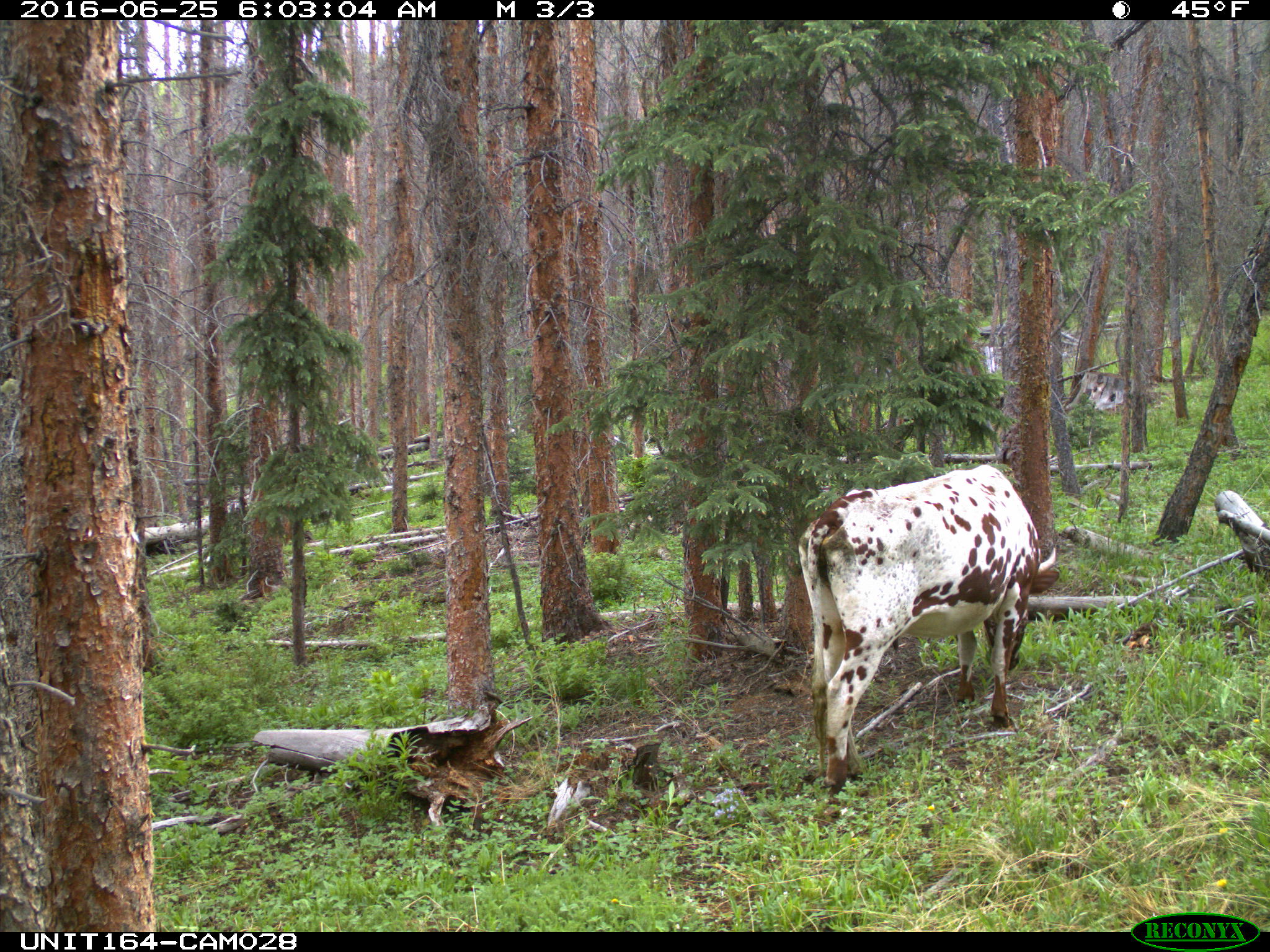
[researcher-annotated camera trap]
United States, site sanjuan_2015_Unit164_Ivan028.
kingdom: Animalia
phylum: Chordata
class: Mammalia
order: Artiodactyla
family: Bovidae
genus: Bos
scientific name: Bos taurus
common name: domestic cow